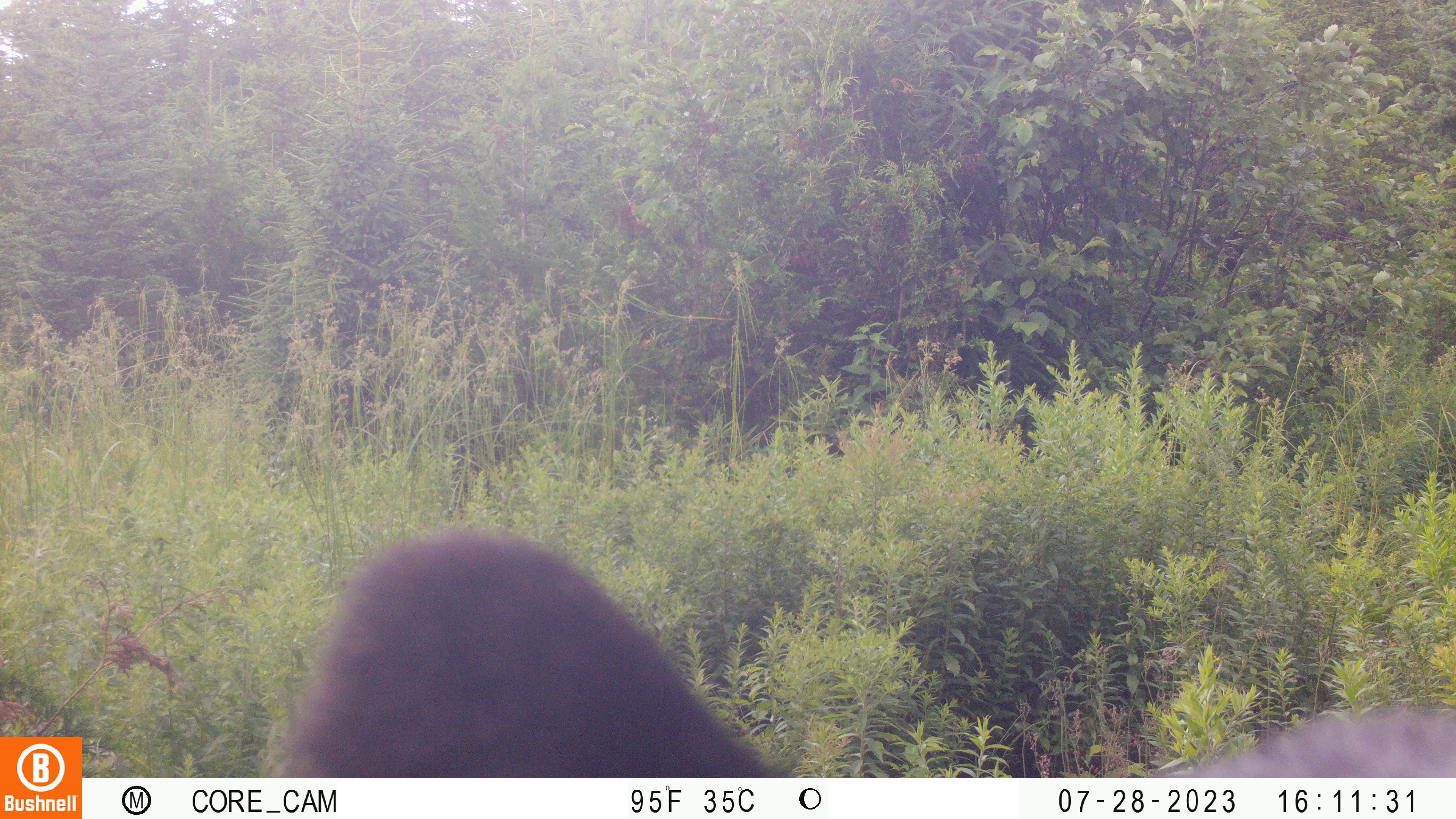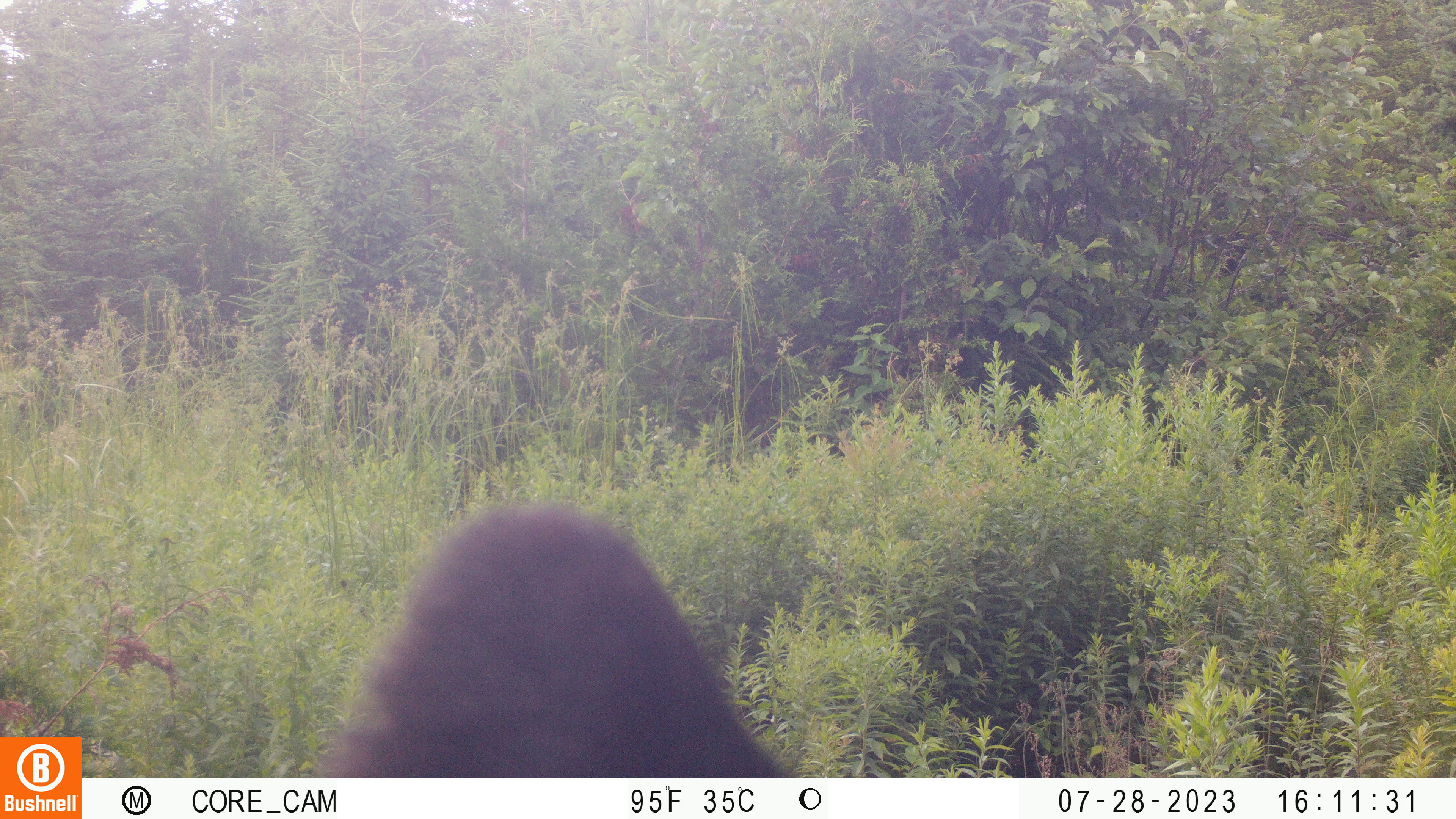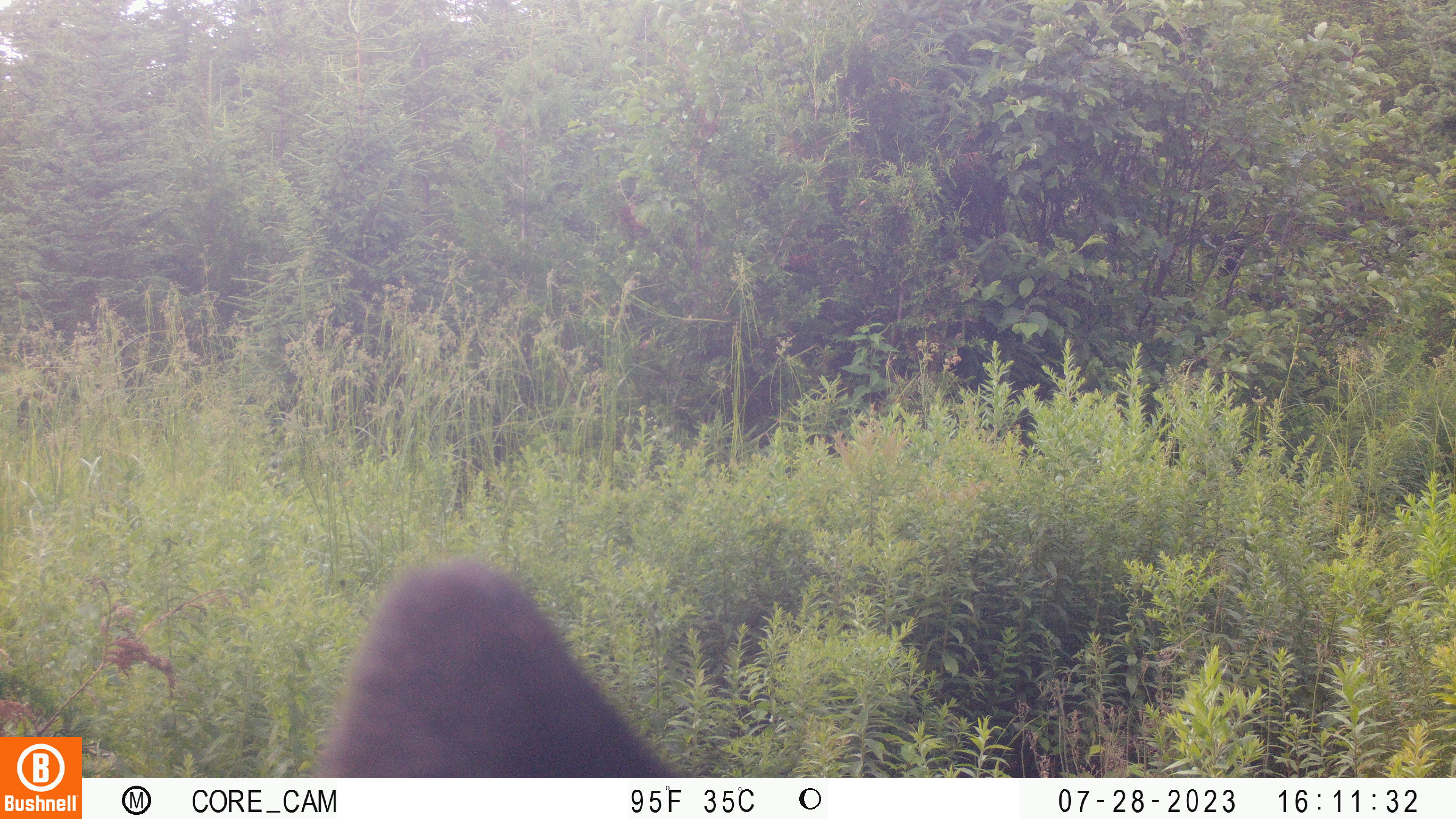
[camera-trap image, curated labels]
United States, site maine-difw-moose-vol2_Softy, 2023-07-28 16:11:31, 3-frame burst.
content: unidentified animal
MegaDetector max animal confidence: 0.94